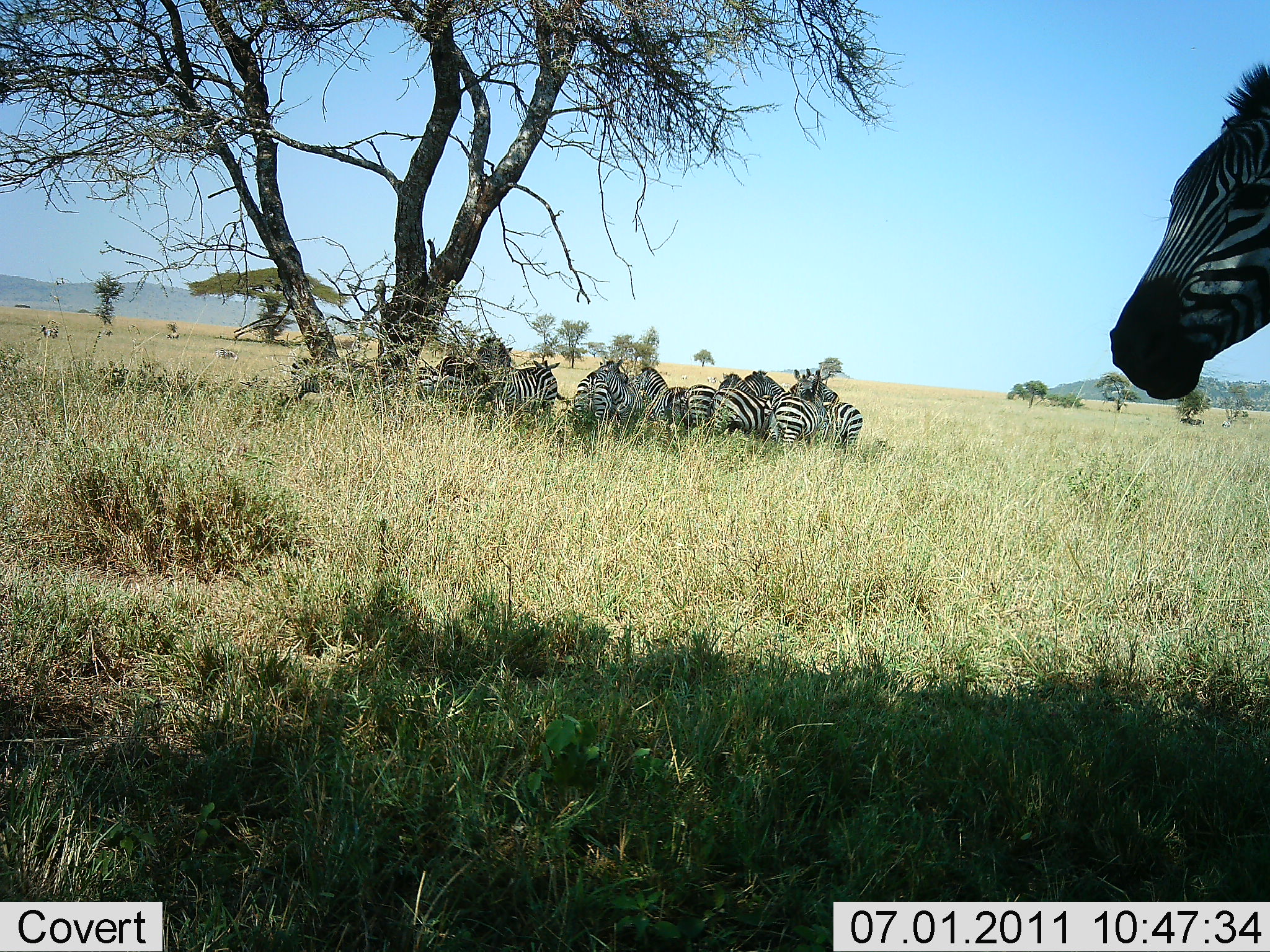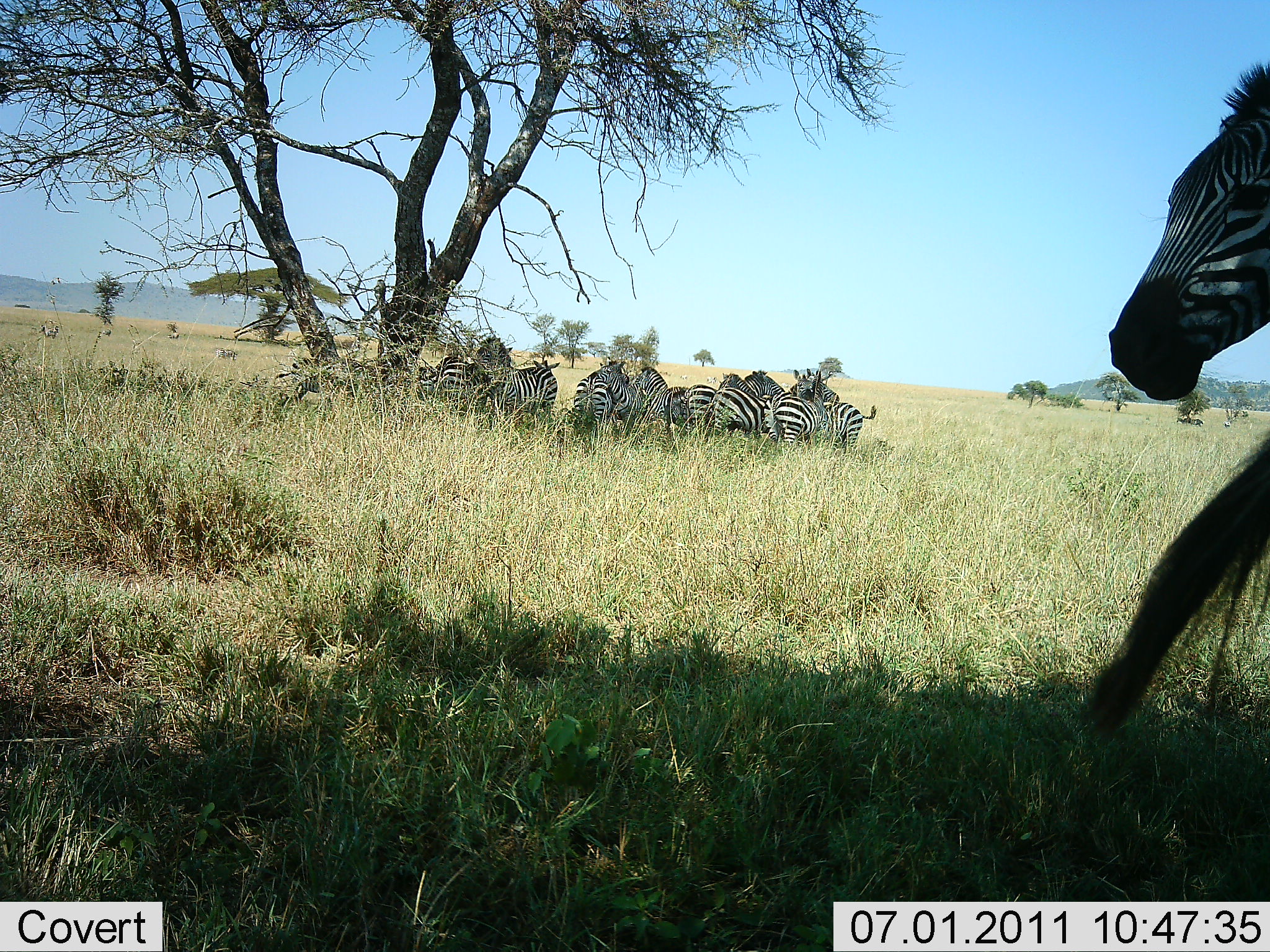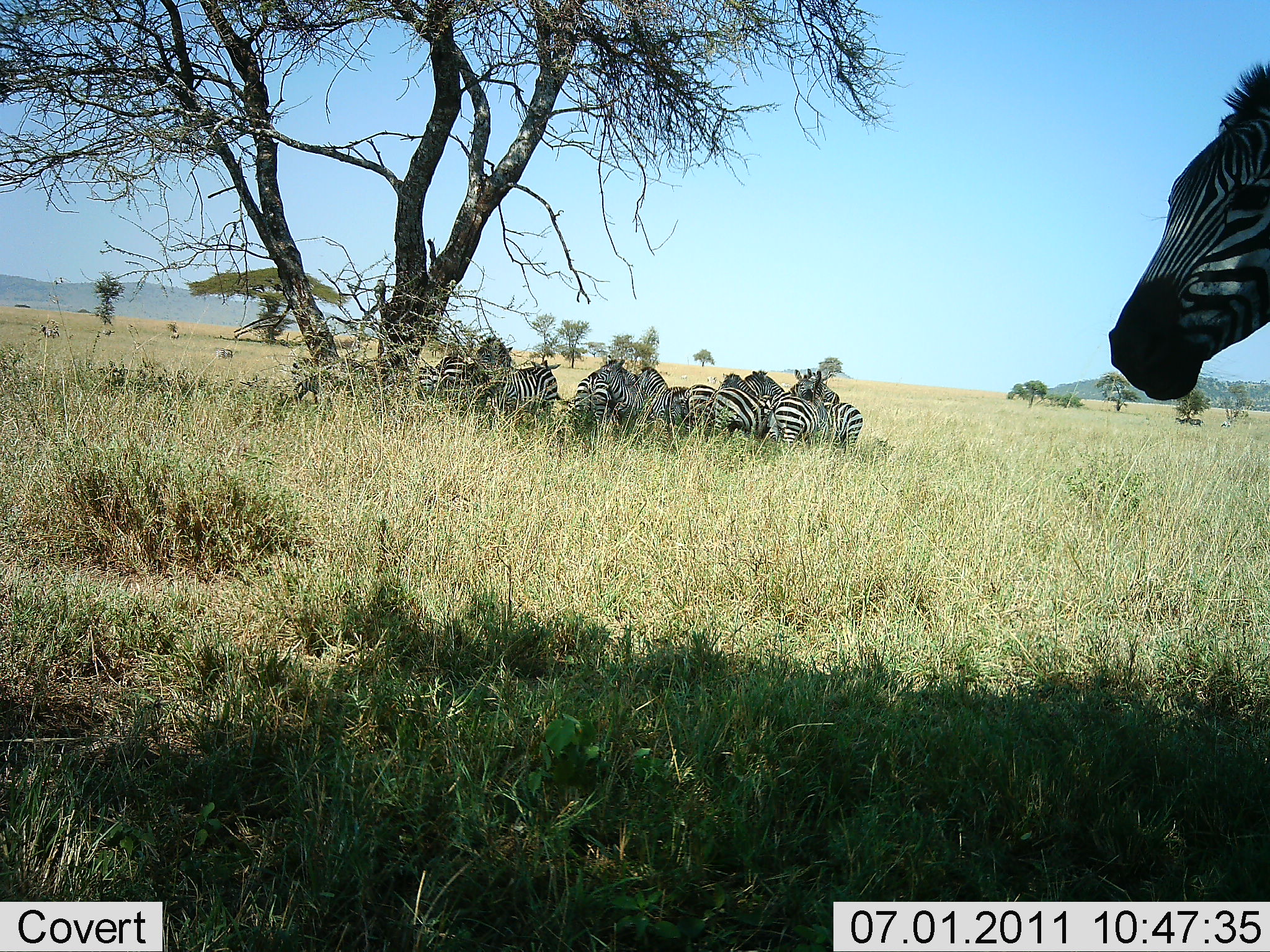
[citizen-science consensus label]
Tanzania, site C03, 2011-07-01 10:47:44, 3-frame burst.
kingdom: Animalia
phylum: Chordata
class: Mammalia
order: Perissodactyla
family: Equidae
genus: Equus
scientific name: Equus quagga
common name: plains zebra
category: zebra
Zebra (plains zebra) (Equus quagga), count 11-50. Behavior (volunteer vote fractions): standing 58%, resting 50%, moving 0%, interacting 25%. Young present (vote fraction): 0%. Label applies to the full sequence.